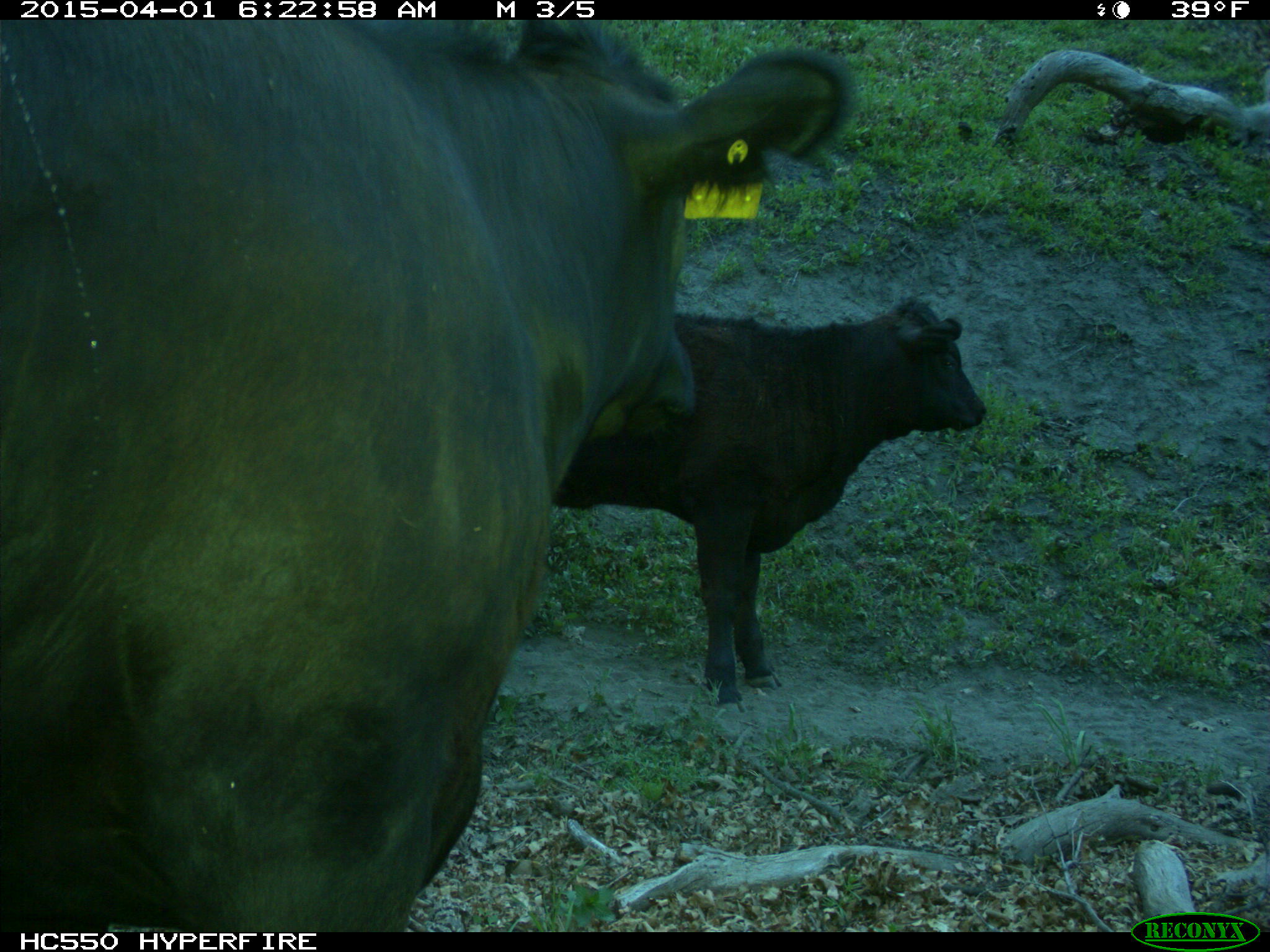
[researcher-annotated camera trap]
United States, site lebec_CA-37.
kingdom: Animalia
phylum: Chordata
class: Mammalia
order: Artiodactyla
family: Bovidae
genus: Bos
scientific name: Bos taurus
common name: domestic cow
Bos taurus (domestic cow).